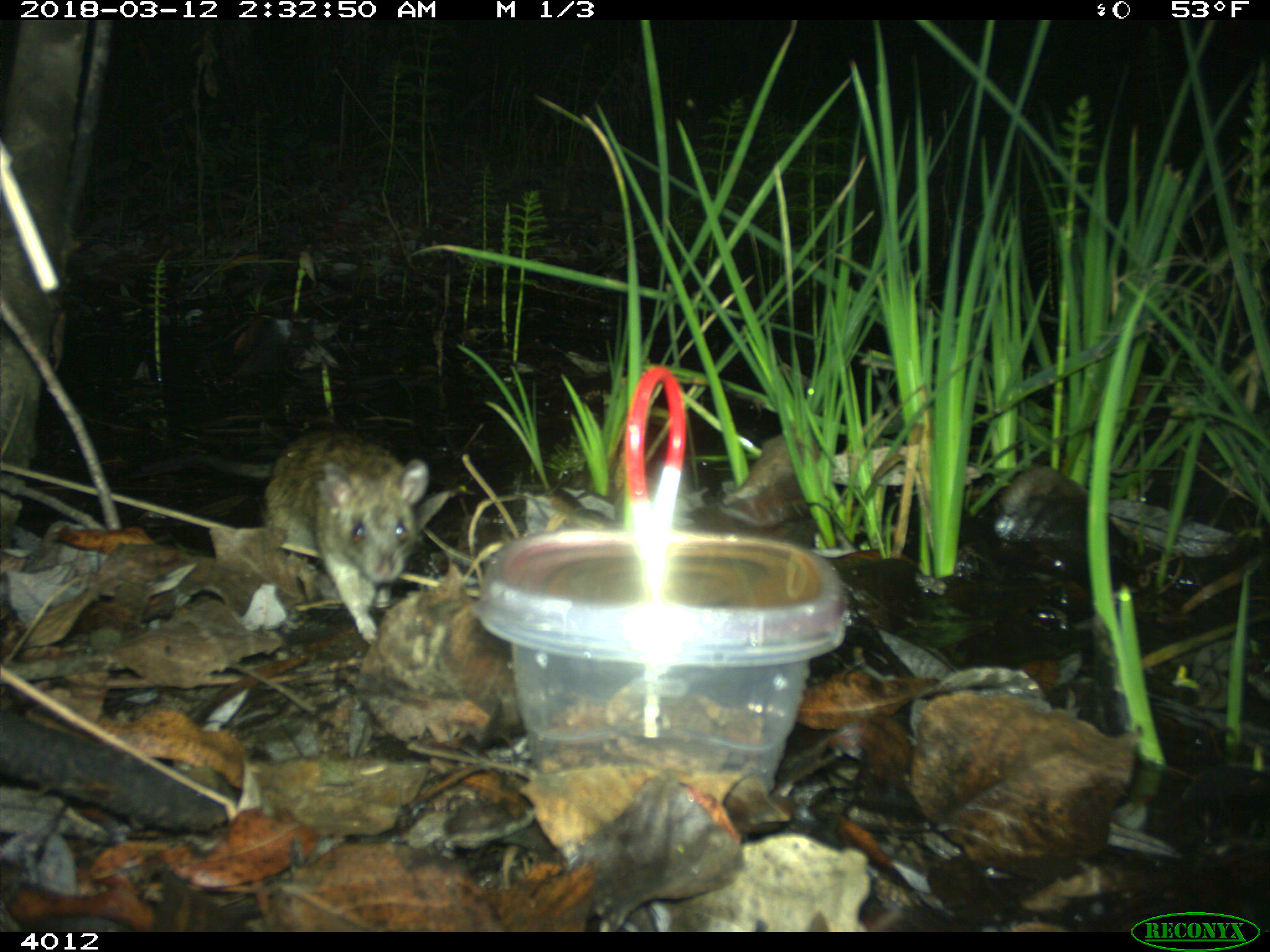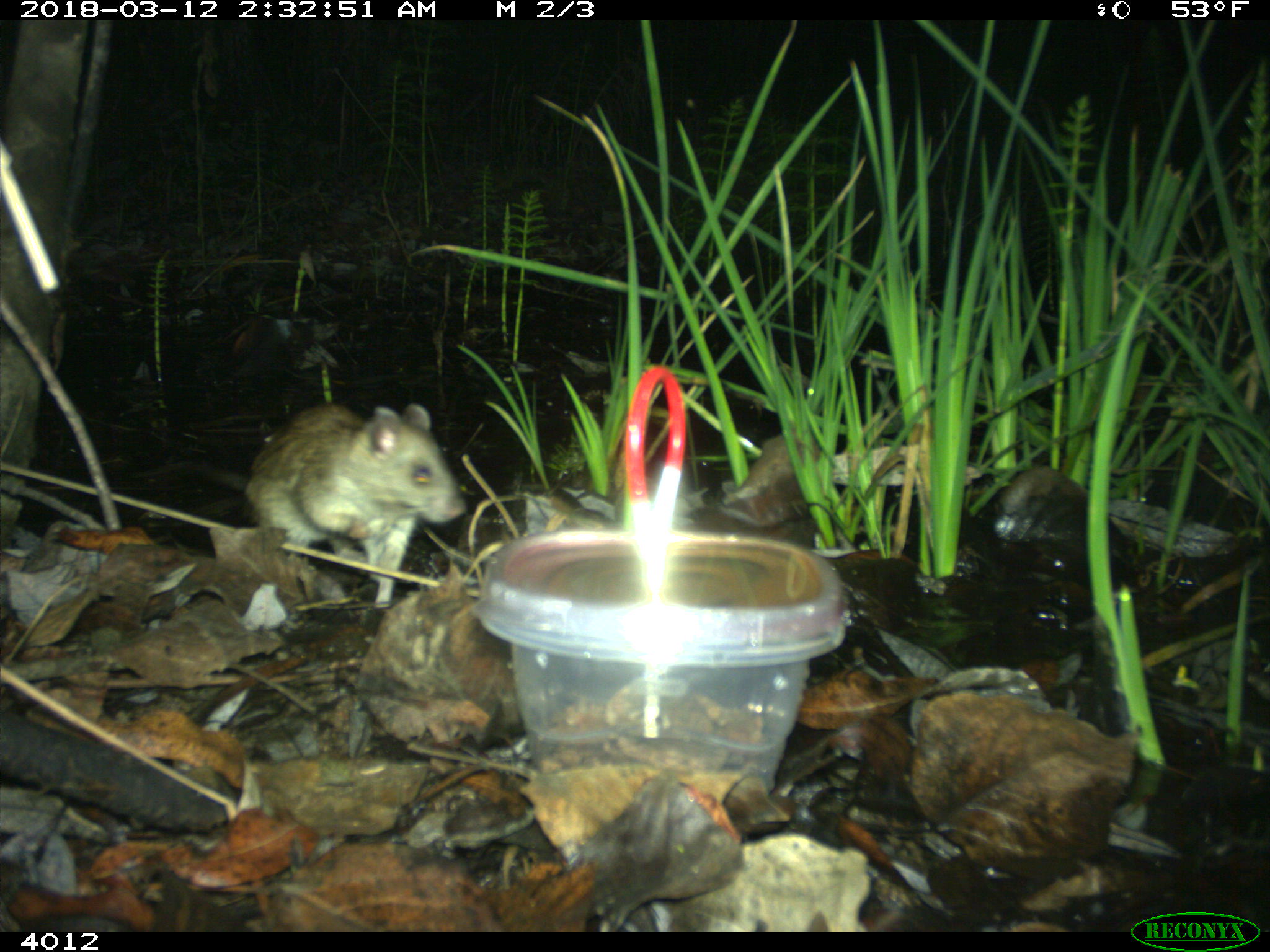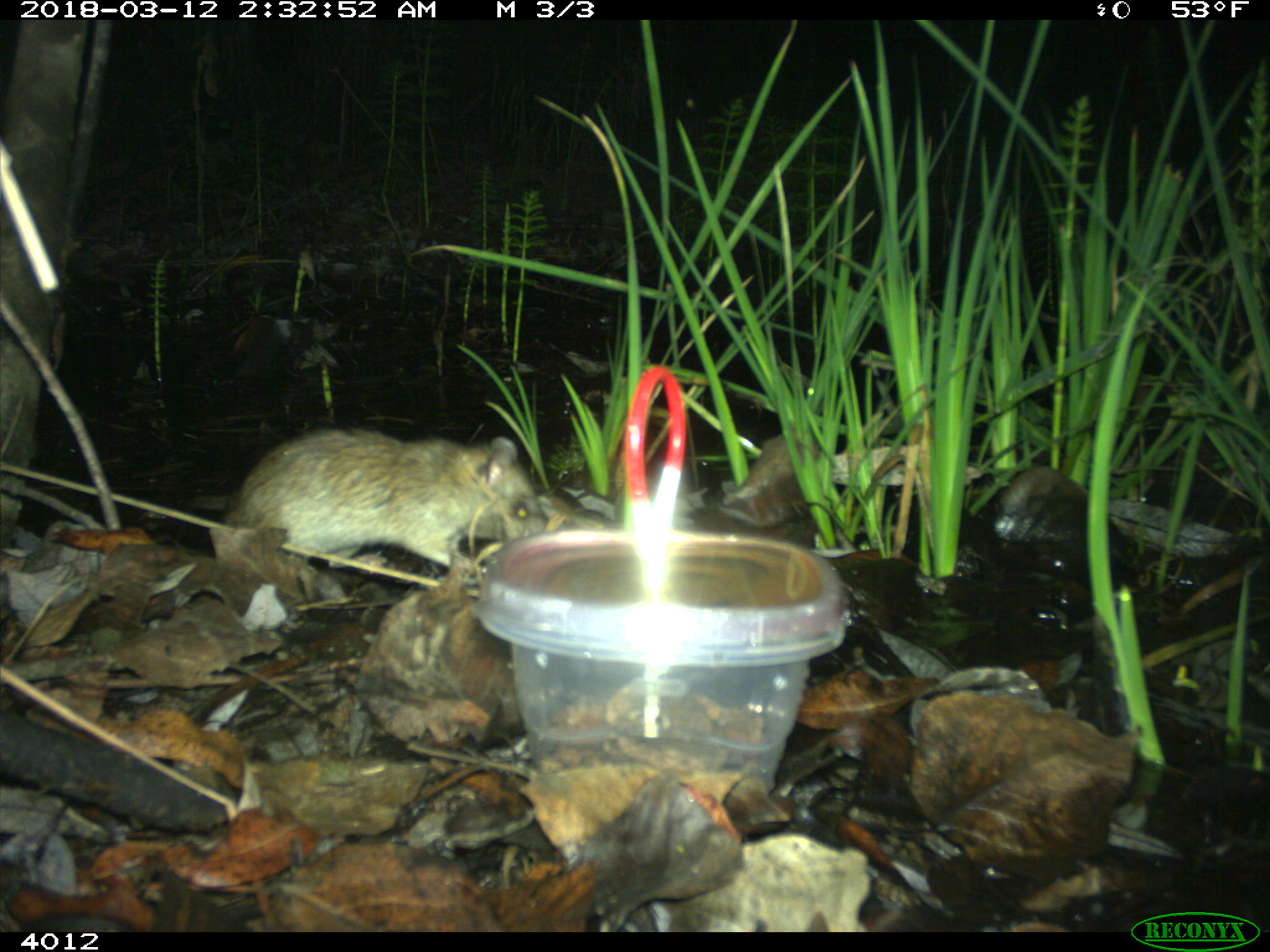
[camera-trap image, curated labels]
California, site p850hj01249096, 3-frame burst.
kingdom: Animalia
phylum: Chordata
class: Mammalia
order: Rodentia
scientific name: Rodentia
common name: rodent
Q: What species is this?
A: Rodent (Rodentia).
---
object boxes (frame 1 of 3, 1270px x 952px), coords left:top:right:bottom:
rodent: 142:431:429:644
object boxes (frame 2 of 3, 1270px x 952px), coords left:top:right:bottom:
rodent: 202:402:466:584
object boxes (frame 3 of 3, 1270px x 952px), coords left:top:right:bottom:
rodent: 187:426:549:572